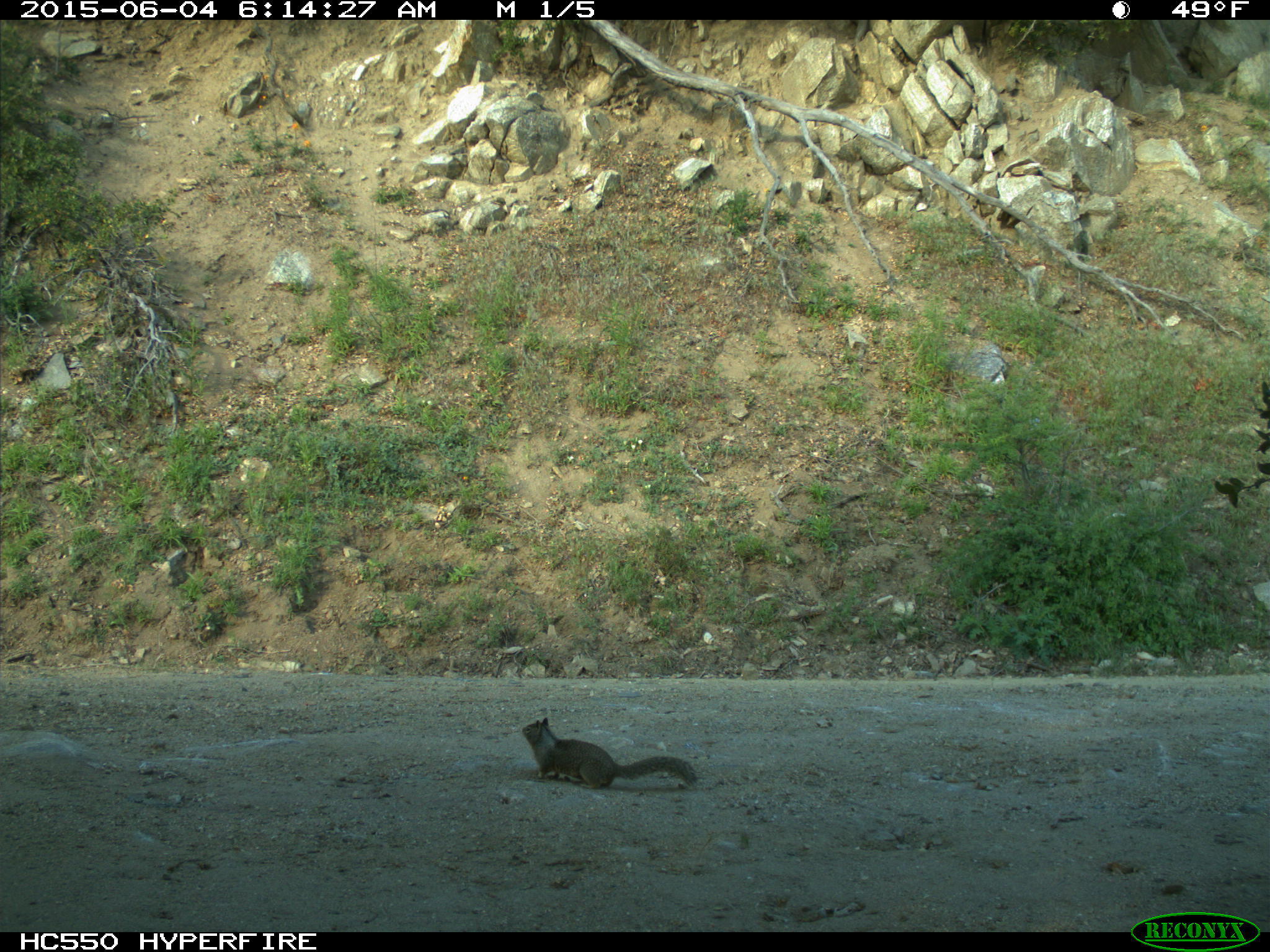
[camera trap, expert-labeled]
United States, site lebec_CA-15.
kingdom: Animalia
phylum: Chordata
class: Mammalia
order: Rodentia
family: Sciuridae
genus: Otospermophilus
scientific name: Otospermophilus beecheyi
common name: california ground squirrel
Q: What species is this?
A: Otospermophilus beecheyi (california ground squirrel).